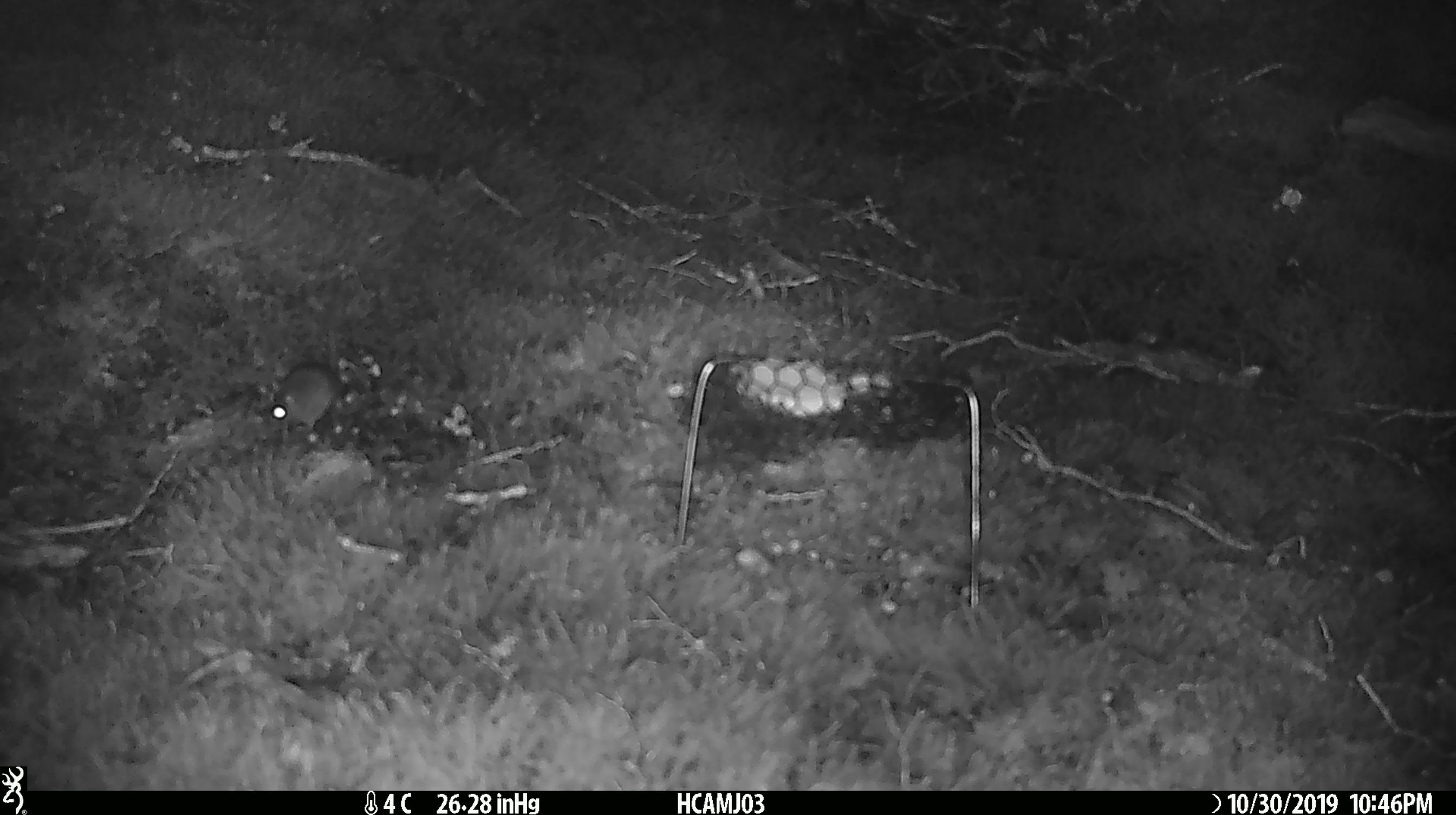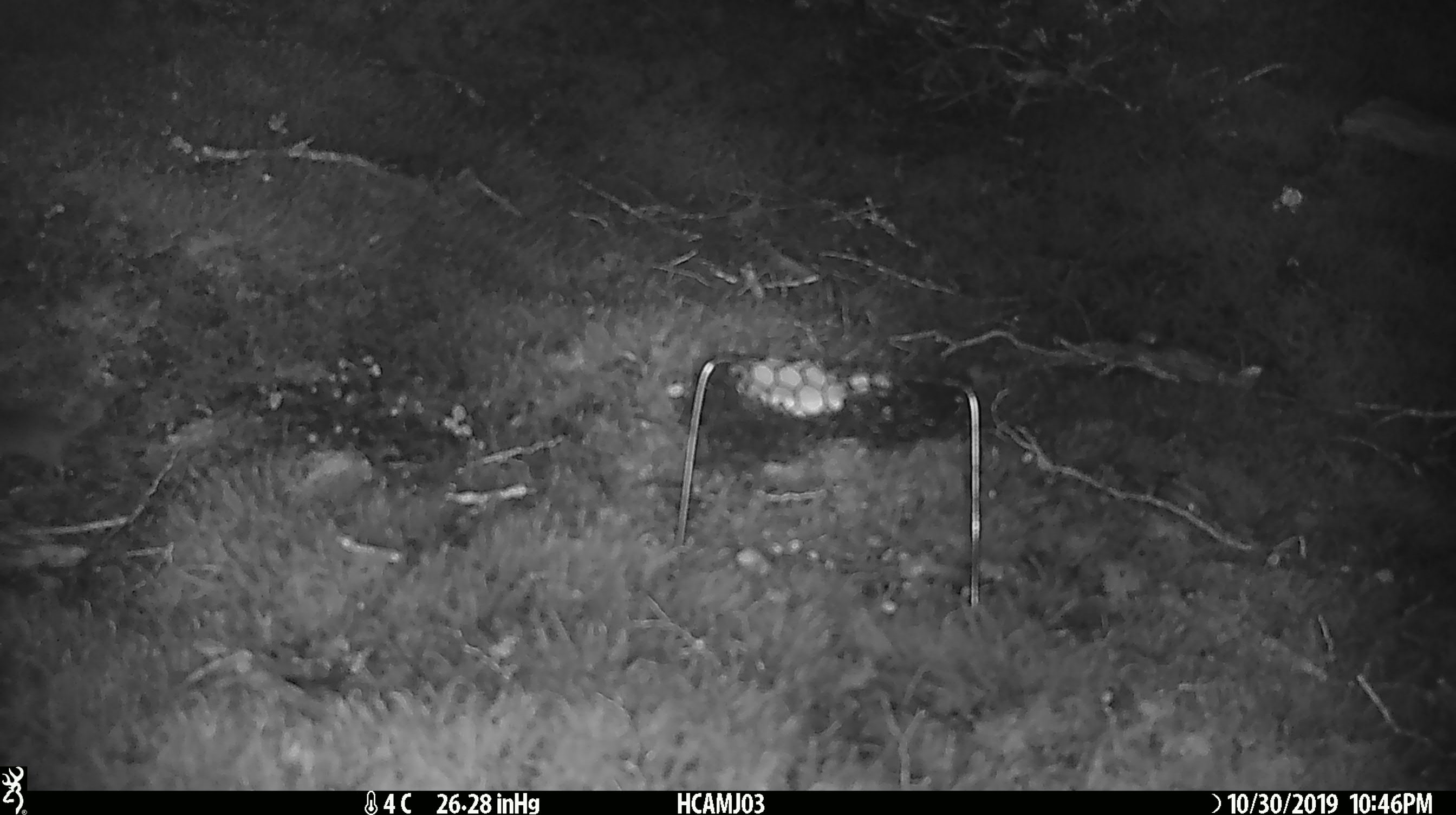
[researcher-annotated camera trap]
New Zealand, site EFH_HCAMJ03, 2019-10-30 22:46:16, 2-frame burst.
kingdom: Animalia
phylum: Chordata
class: Mammalia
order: Rodentia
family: Muridae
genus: Mus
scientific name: Mus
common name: mouse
Mouse (Mus).